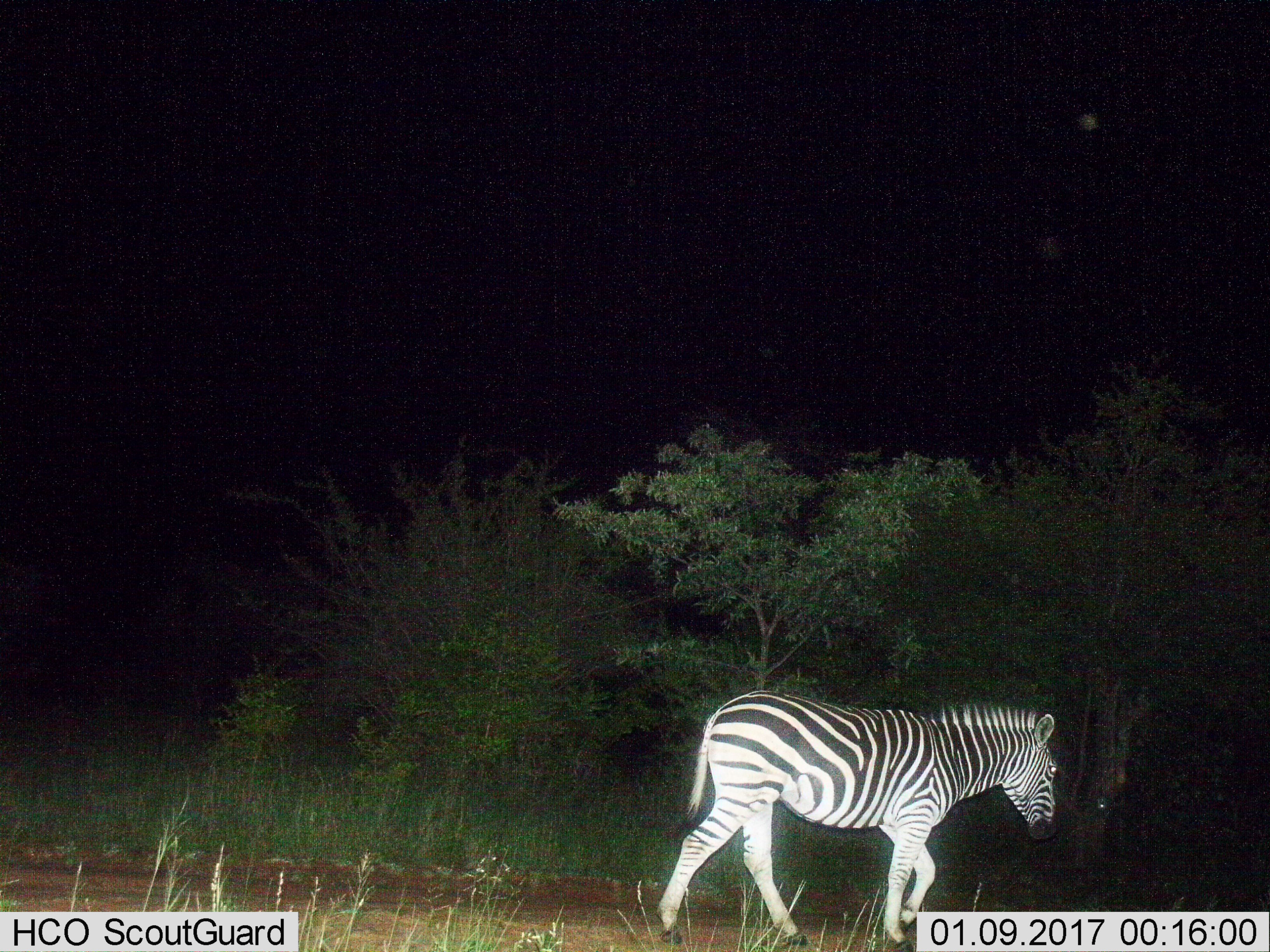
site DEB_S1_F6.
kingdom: Animalia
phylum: Chordata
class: Mammalia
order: Perissodactyla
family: Equidae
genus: Equus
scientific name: Equus quagga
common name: plains zebra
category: zebraplains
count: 1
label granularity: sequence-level